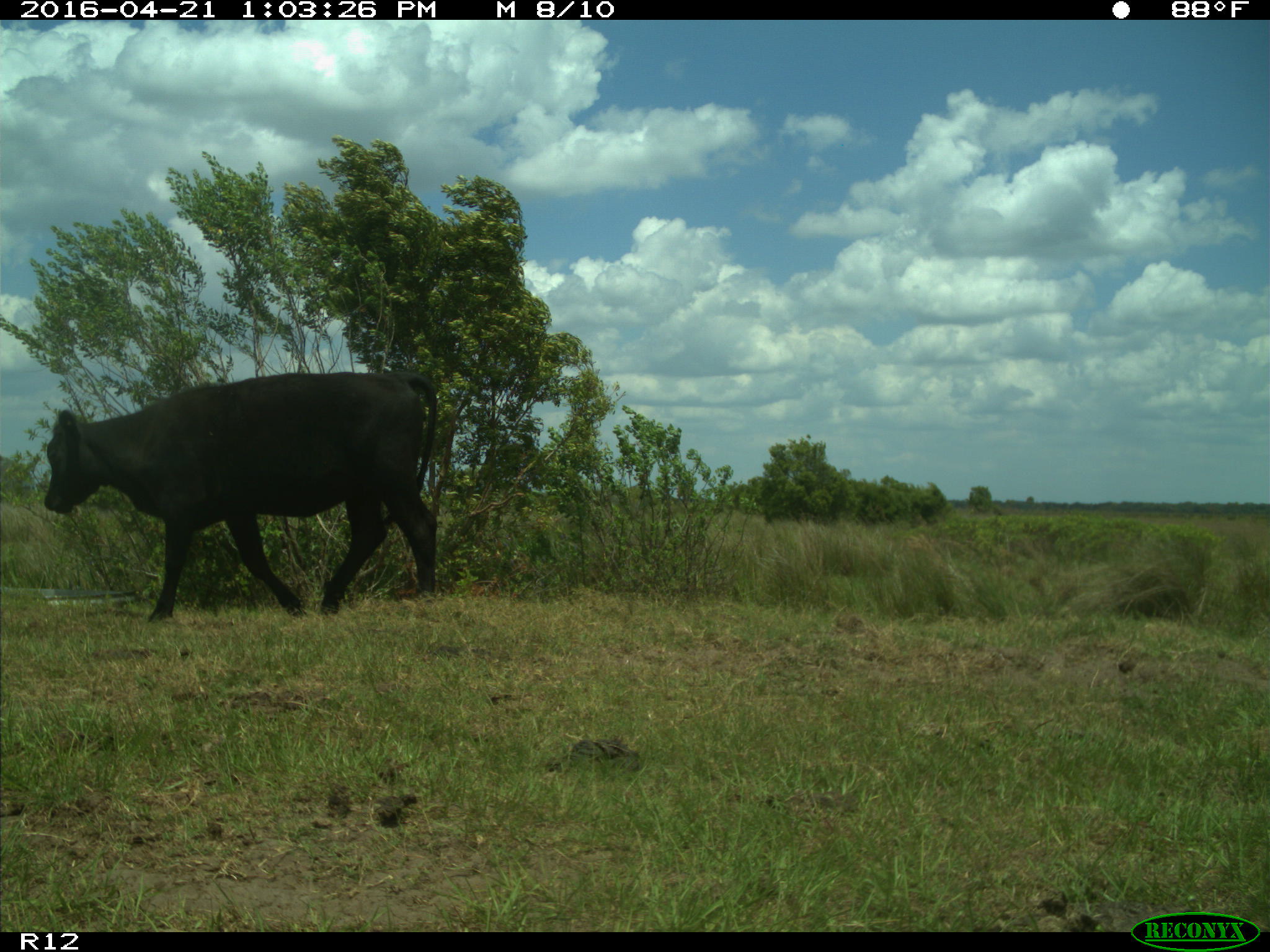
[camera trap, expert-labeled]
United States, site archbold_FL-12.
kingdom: Animalia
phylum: Chordata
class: Mammalia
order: Artiodactyla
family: Bovidae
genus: Bos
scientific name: Bos taurus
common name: domestic cow